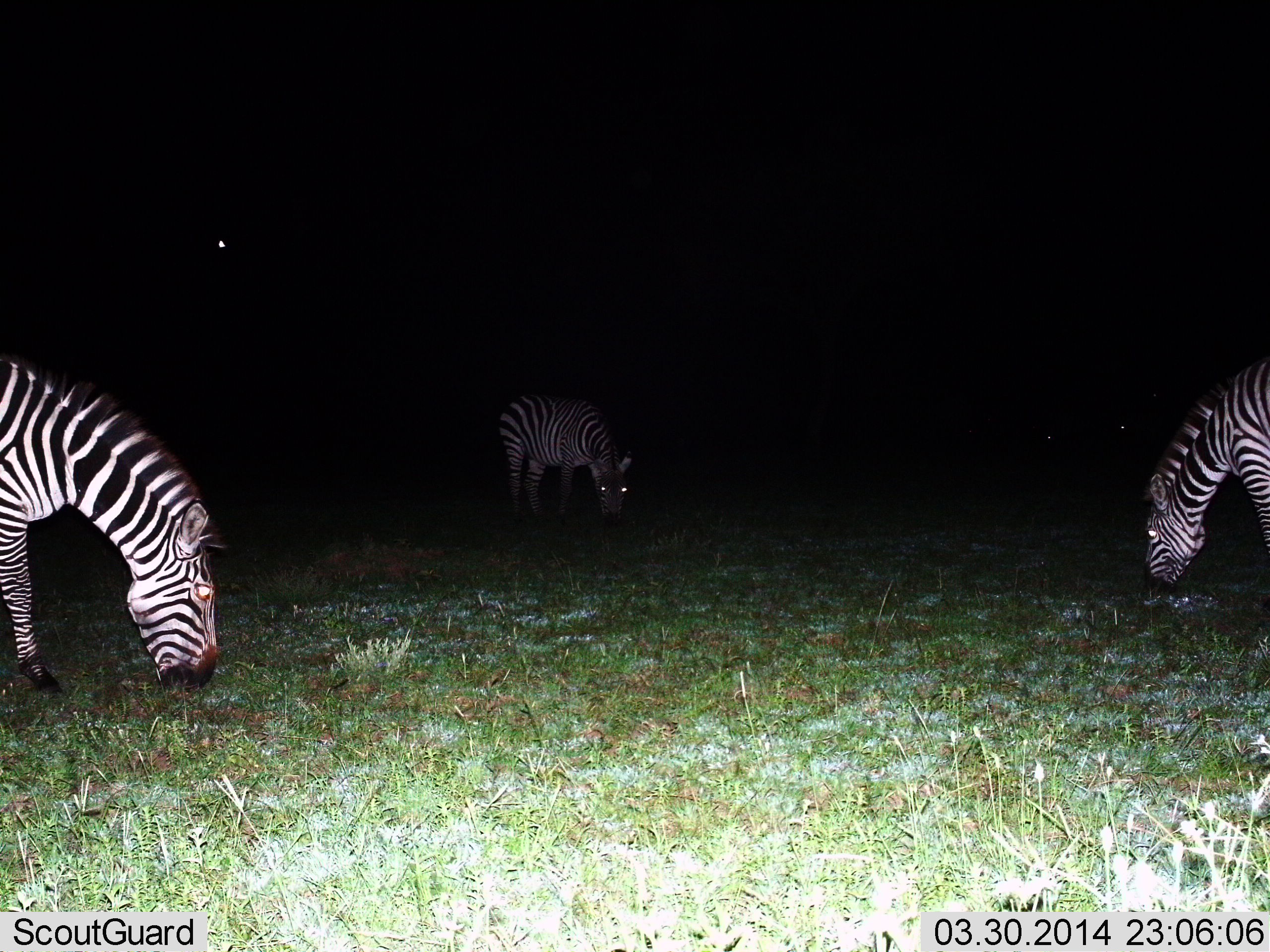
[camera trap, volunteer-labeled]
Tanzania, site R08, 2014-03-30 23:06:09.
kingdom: Animalia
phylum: Chordata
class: Mammalia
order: Perissodactyla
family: Equidae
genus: Equus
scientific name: Equus quagga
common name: plains zebra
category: zebra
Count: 3.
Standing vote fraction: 10%.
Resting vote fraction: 0%.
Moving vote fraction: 0%.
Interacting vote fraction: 0%.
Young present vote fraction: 0%.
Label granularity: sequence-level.